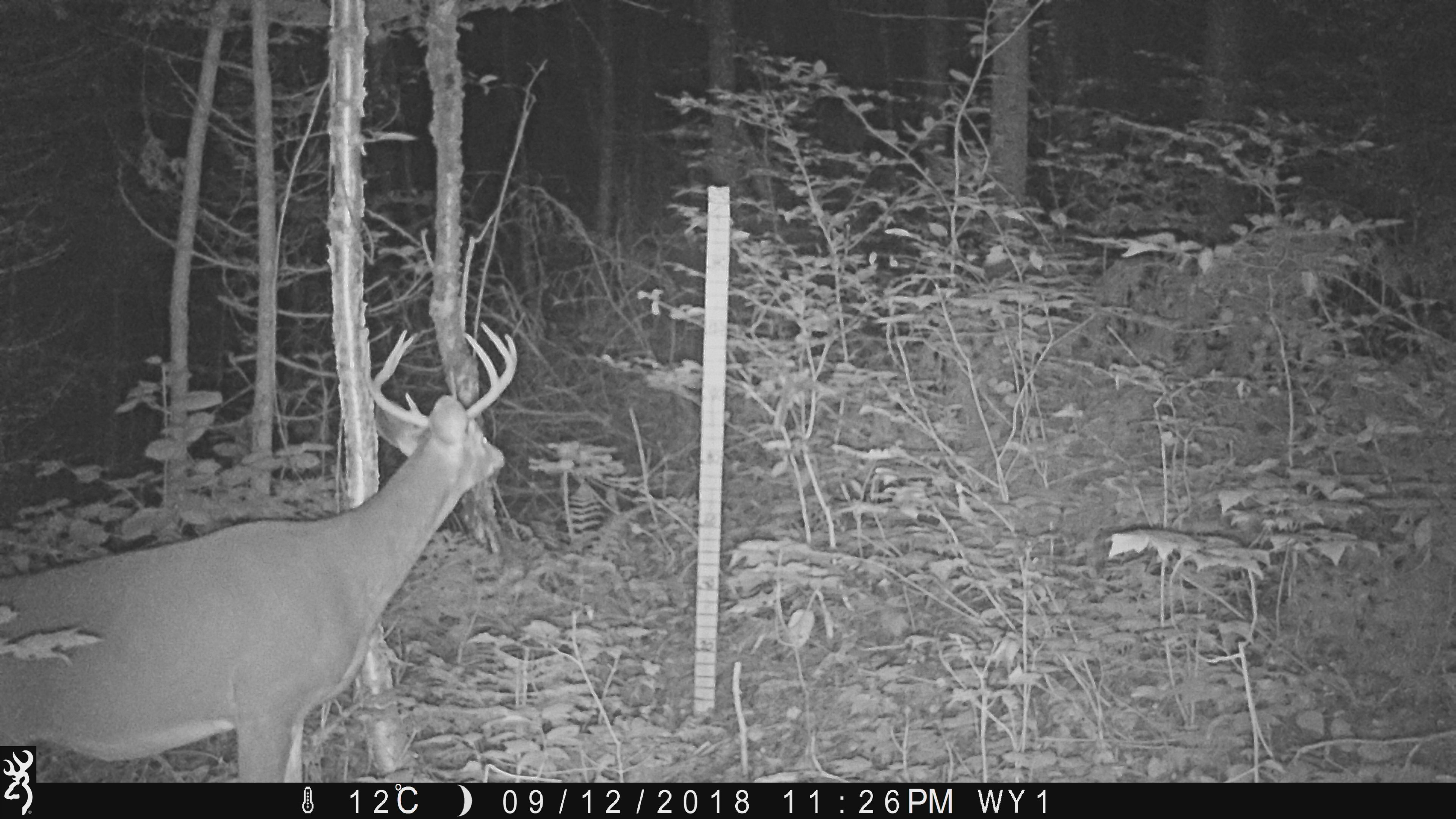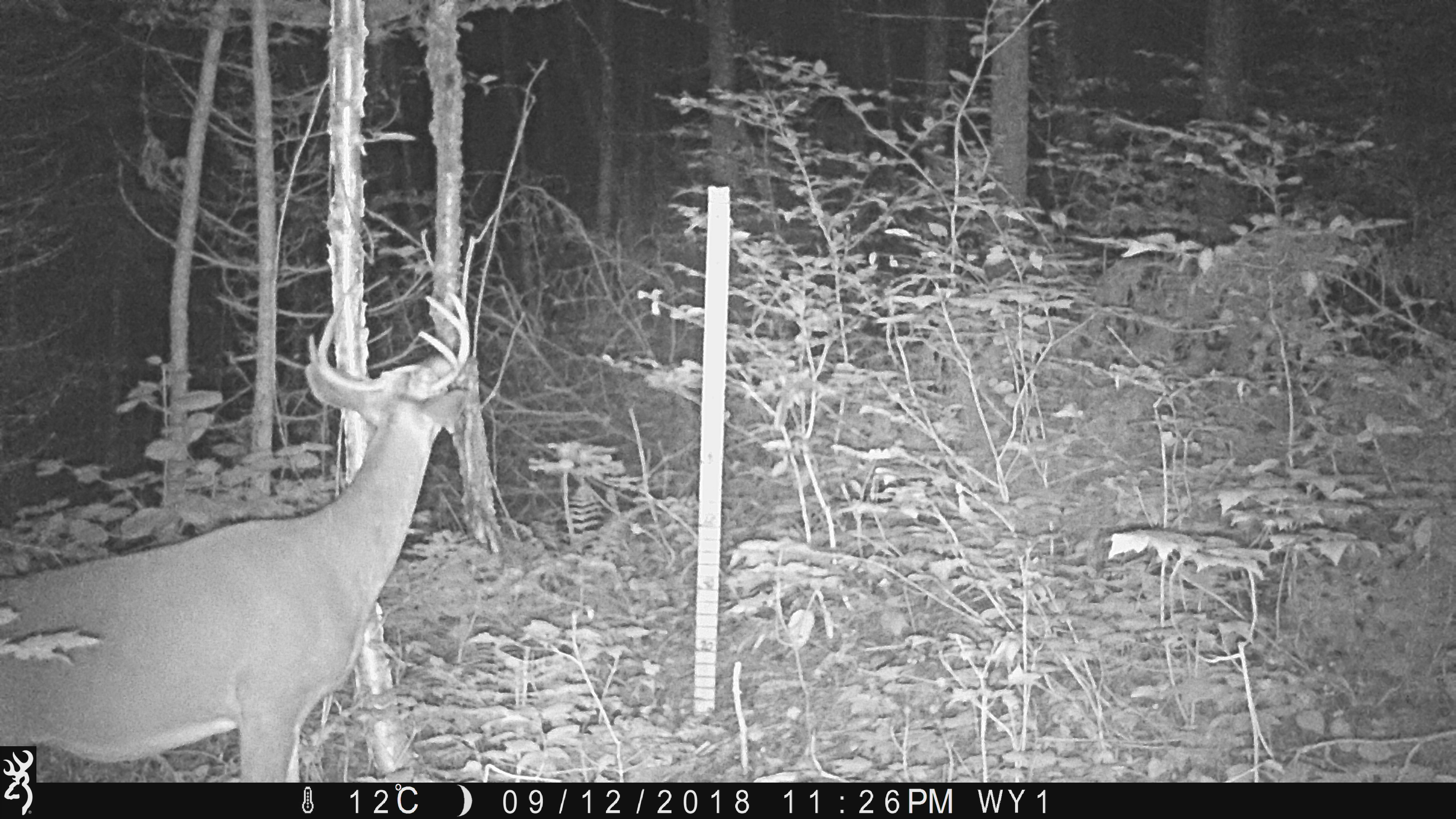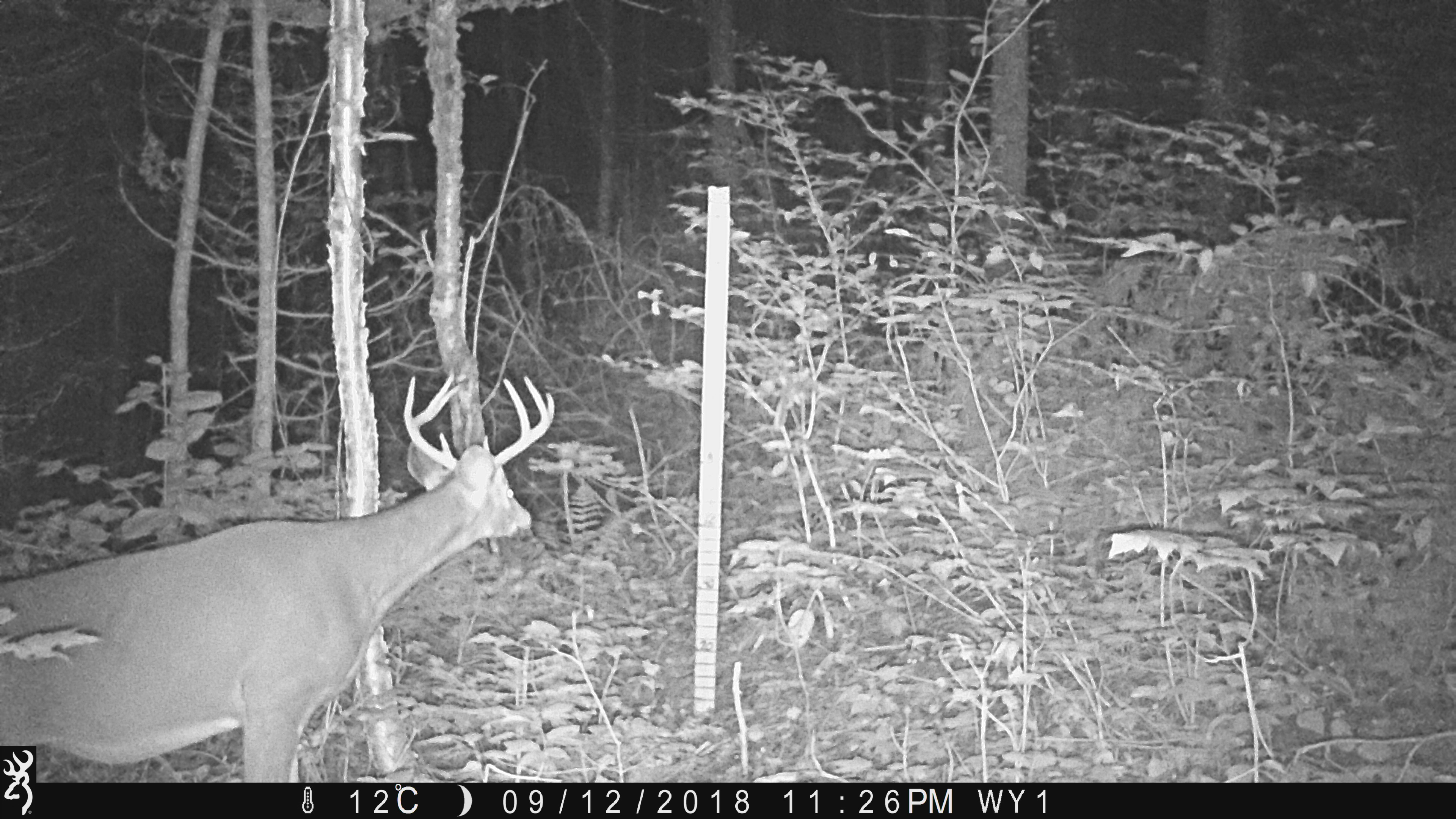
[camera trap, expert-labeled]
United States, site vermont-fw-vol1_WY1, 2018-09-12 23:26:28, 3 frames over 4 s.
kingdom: Animalia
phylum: Chordata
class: Mammalia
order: Artiodactyla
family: Cervidae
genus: Odocoileus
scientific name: Odocoileus virginianus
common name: white-tailed deer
White-tailed deer (Odocoileus virginianus).